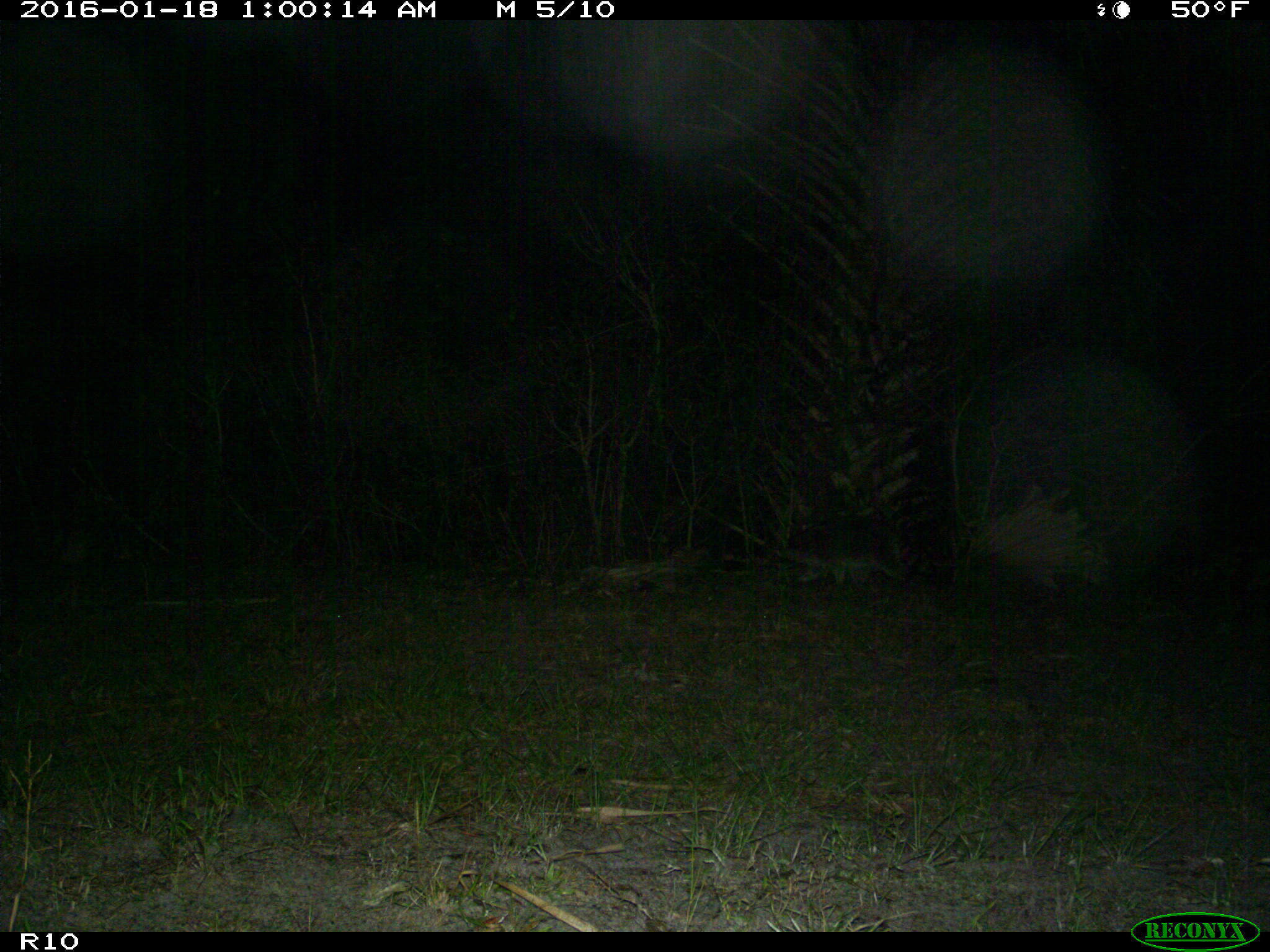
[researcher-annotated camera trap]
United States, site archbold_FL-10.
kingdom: Animalia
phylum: Chordata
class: Mammalia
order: Carnivora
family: Procyonidae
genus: Procyon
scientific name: Procyon lotor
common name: common raccoon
Procyon lotor (common raccoon).